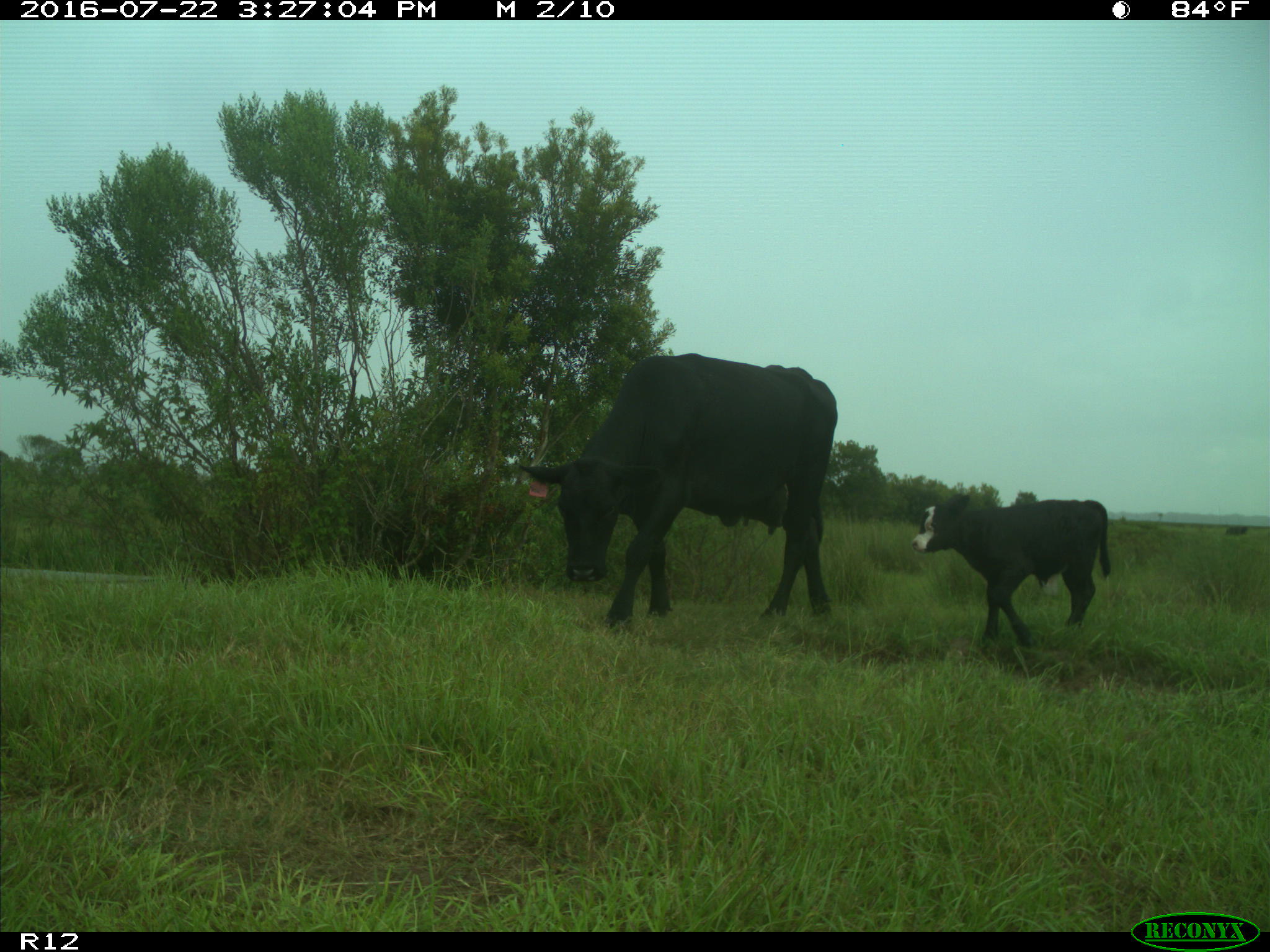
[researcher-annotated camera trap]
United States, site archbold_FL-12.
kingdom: Animalia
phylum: Chordata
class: Mammalia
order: Artiodactyla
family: Bovidae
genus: Bos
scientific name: Bos taurus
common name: domestic cow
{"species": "Bos taurus (domestic cow)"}